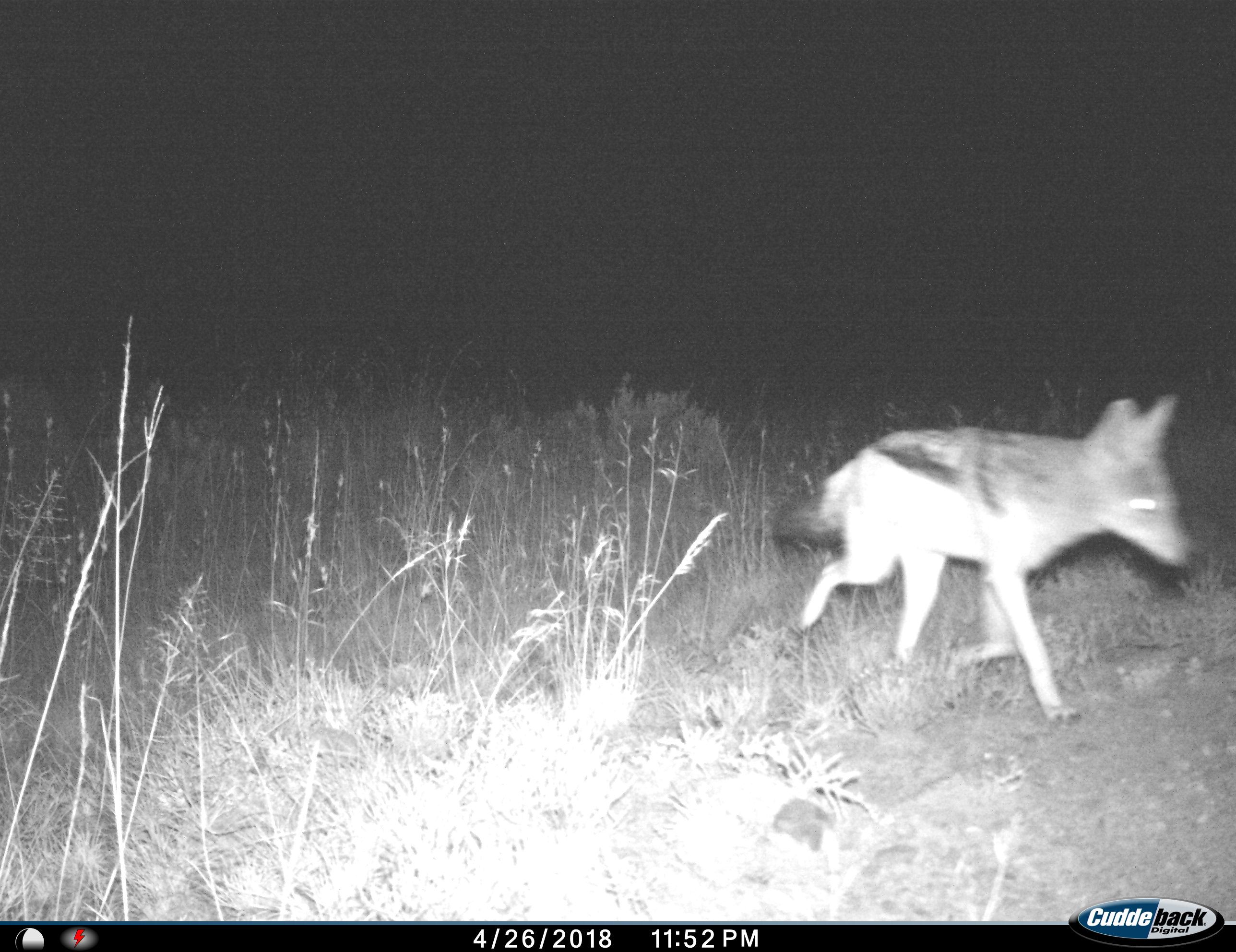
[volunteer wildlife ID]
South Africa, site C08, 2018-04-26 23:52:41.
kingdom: Animalia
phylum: Chordata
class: Mammalia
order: Carnivora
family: Canidae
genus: Lupulella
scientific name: Lupulella mesomelas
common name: black-backed jackal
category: jackalblackbacked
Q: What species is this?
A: Jackalblackbacked (black-backed jackal) (Lupulella mesomelas).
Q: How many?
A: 1.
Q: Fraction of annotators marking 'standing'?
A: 12%.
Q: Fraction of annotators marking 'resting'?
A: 0%.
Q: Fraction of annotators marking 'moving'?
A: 100%.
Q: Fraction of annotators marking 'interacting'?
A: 0%.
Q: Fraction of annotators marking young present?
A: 0%.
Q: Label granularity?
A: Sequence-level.